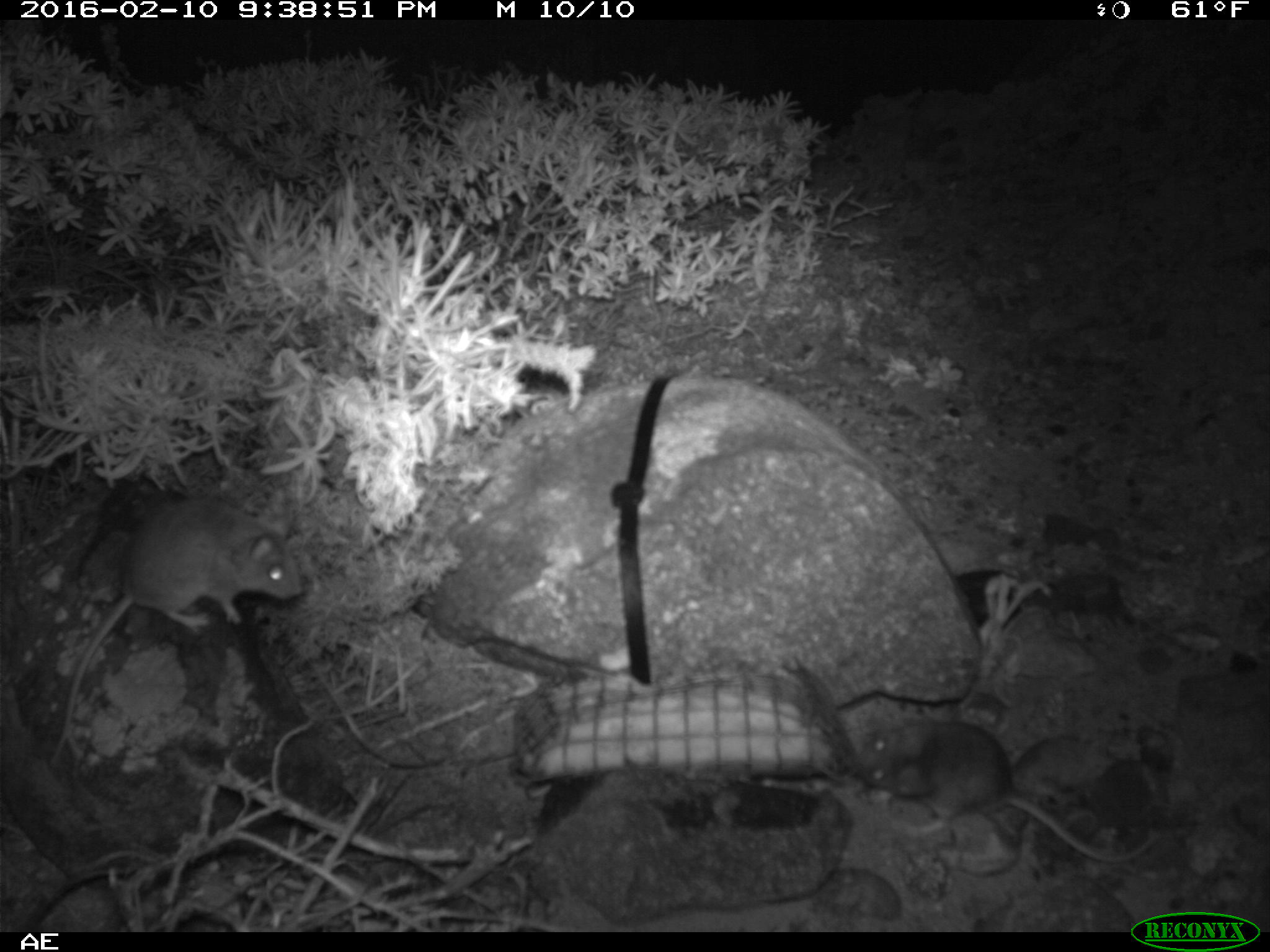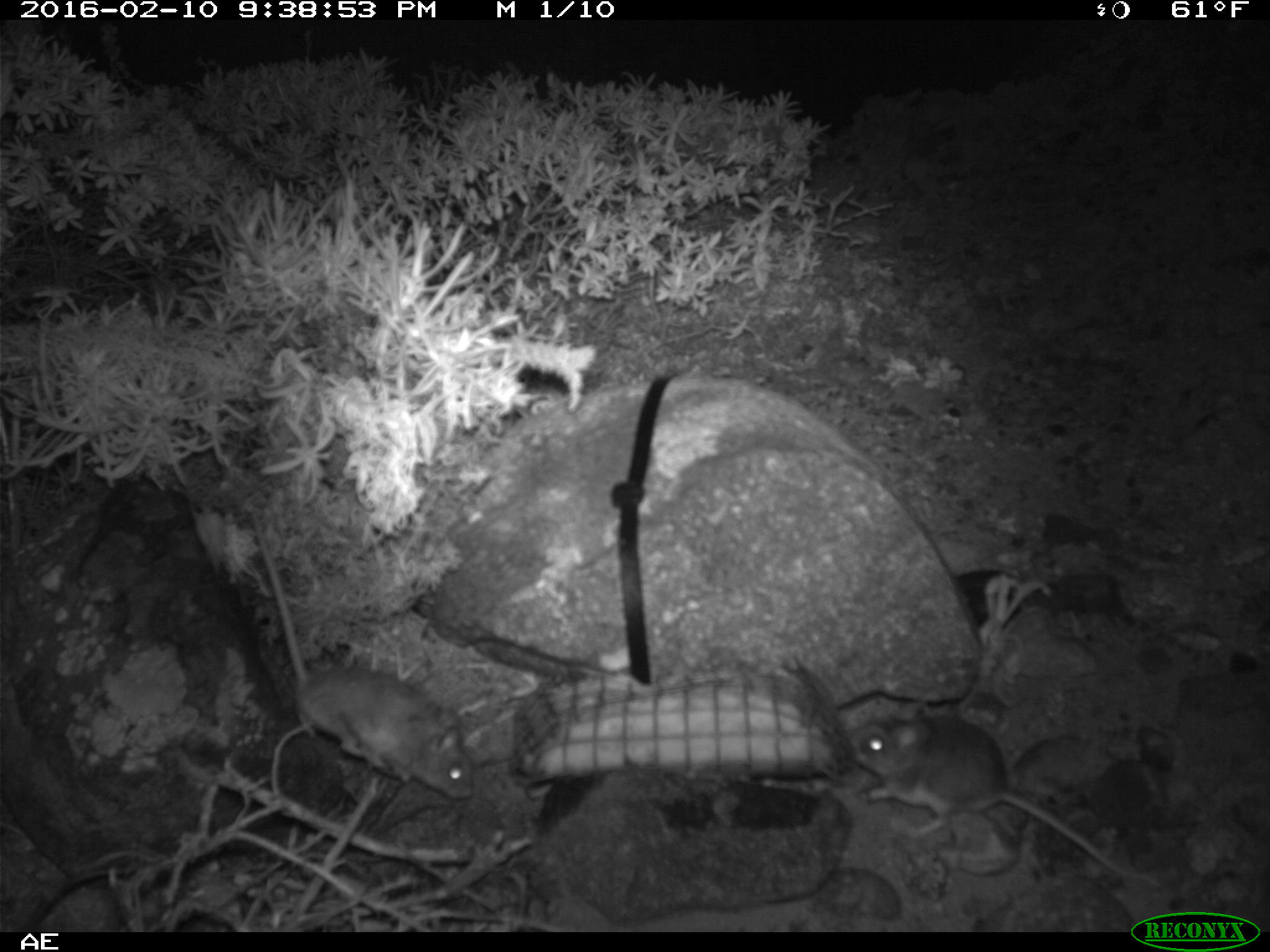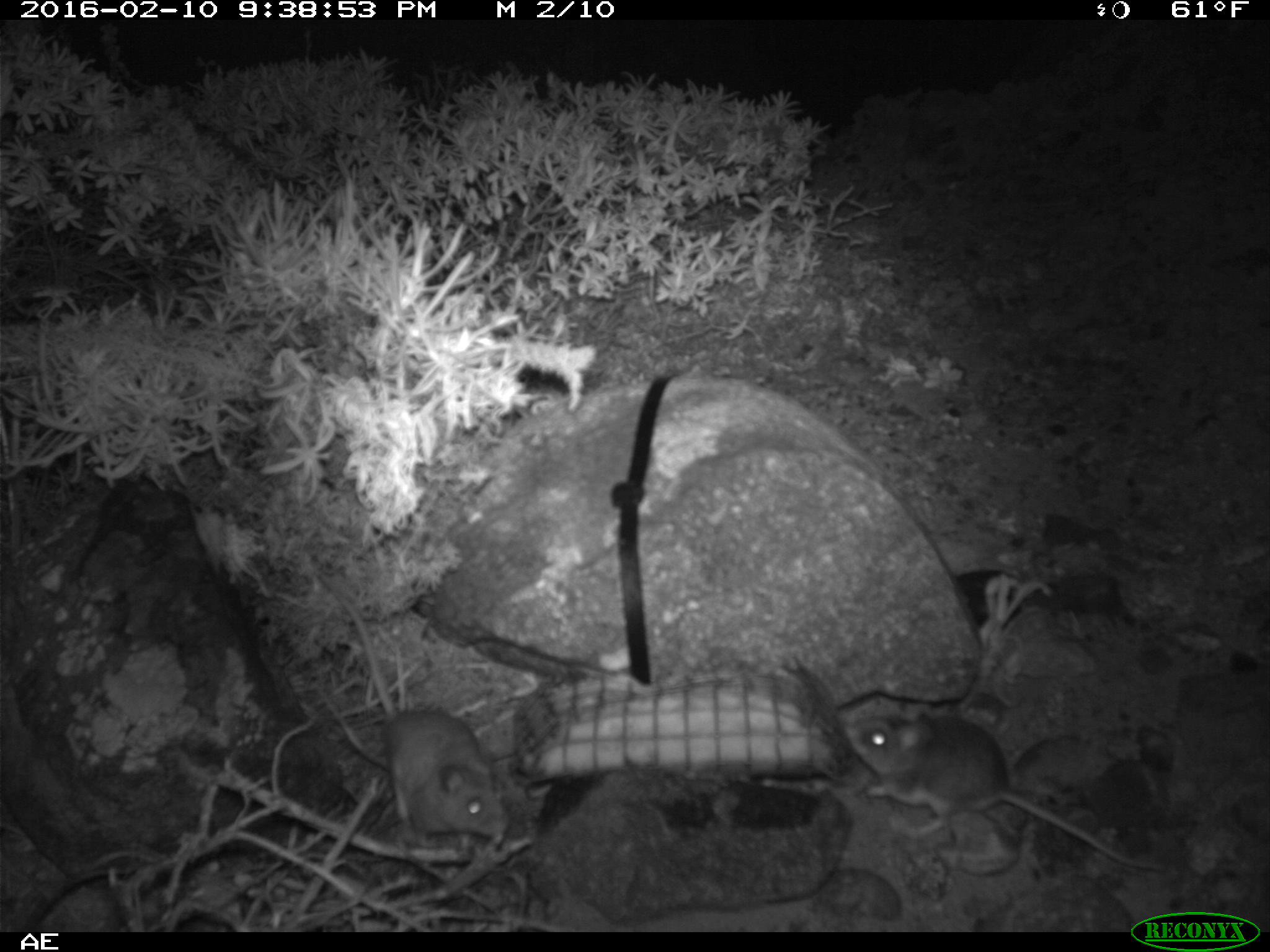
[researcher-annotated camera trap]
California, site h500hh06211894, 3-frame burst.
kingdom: Animalia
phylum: Chordata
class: Mammalia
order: Rodentia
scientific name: Rodentia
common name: rodent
Rodent (Rodentia).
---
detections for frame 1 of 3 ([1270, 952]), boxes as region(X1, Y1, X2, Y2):
rodent: region(48, 497, 303, 769); region(846, 714, 1155, 858)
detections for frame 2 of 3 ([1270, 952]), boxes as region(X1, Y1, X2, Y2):
rodent: region(251, 513, 476, 802); region(848, 707, 1124, 874)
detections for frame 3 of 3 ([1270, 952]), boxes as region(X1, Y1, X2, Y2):
rodent: region(313, 571, 507, 847); region(843, 705, 1164, 870)